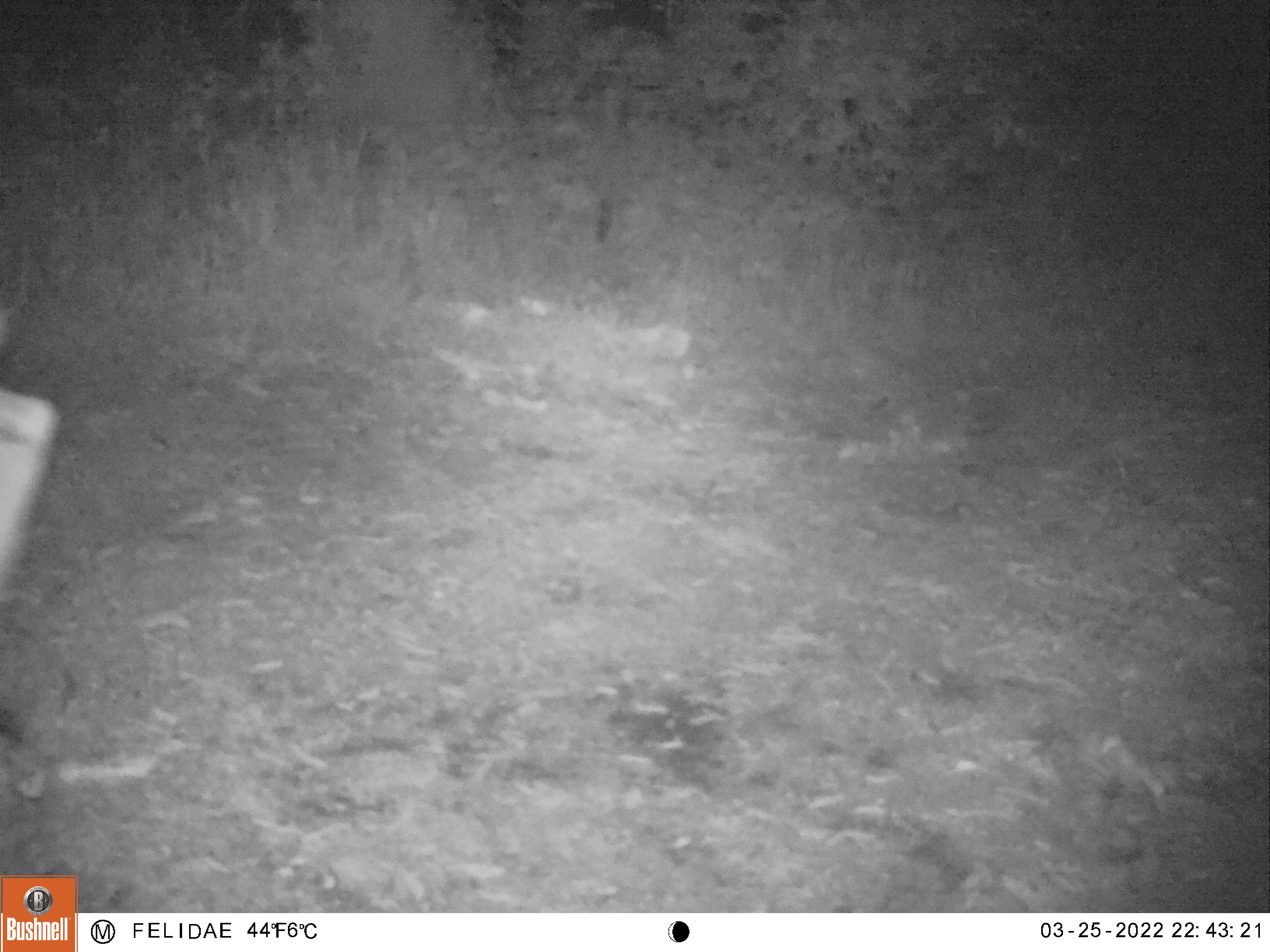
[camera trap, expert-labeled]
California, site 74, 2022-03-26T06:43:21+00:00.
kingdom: Animalia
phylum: Chordata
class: Mammalia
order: Artiodactyla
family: Cervidae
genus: Odocoileus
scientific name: Odocoileus hemionus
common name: mule deer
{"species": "mule deer (Odocoileus hemionus)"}